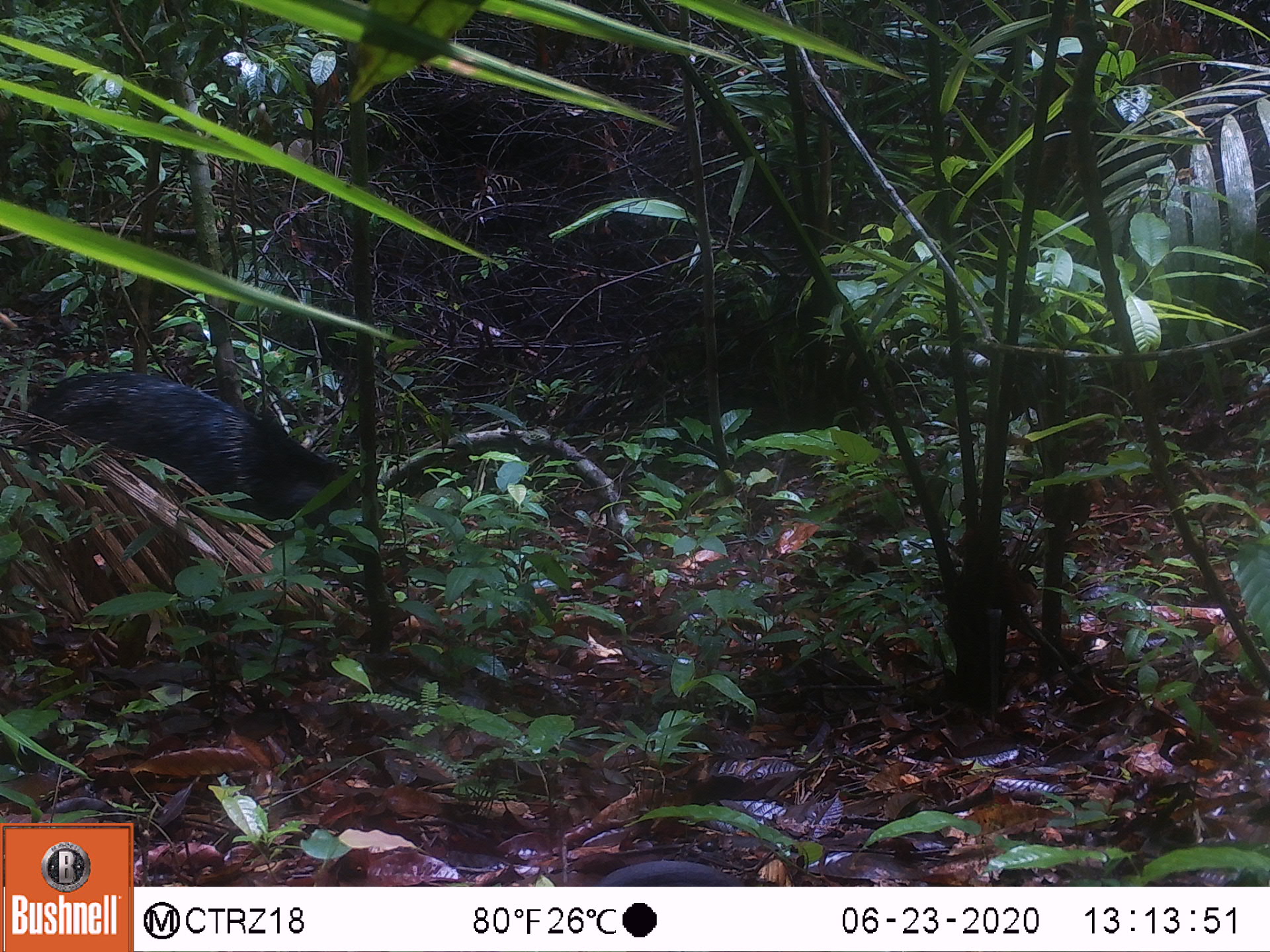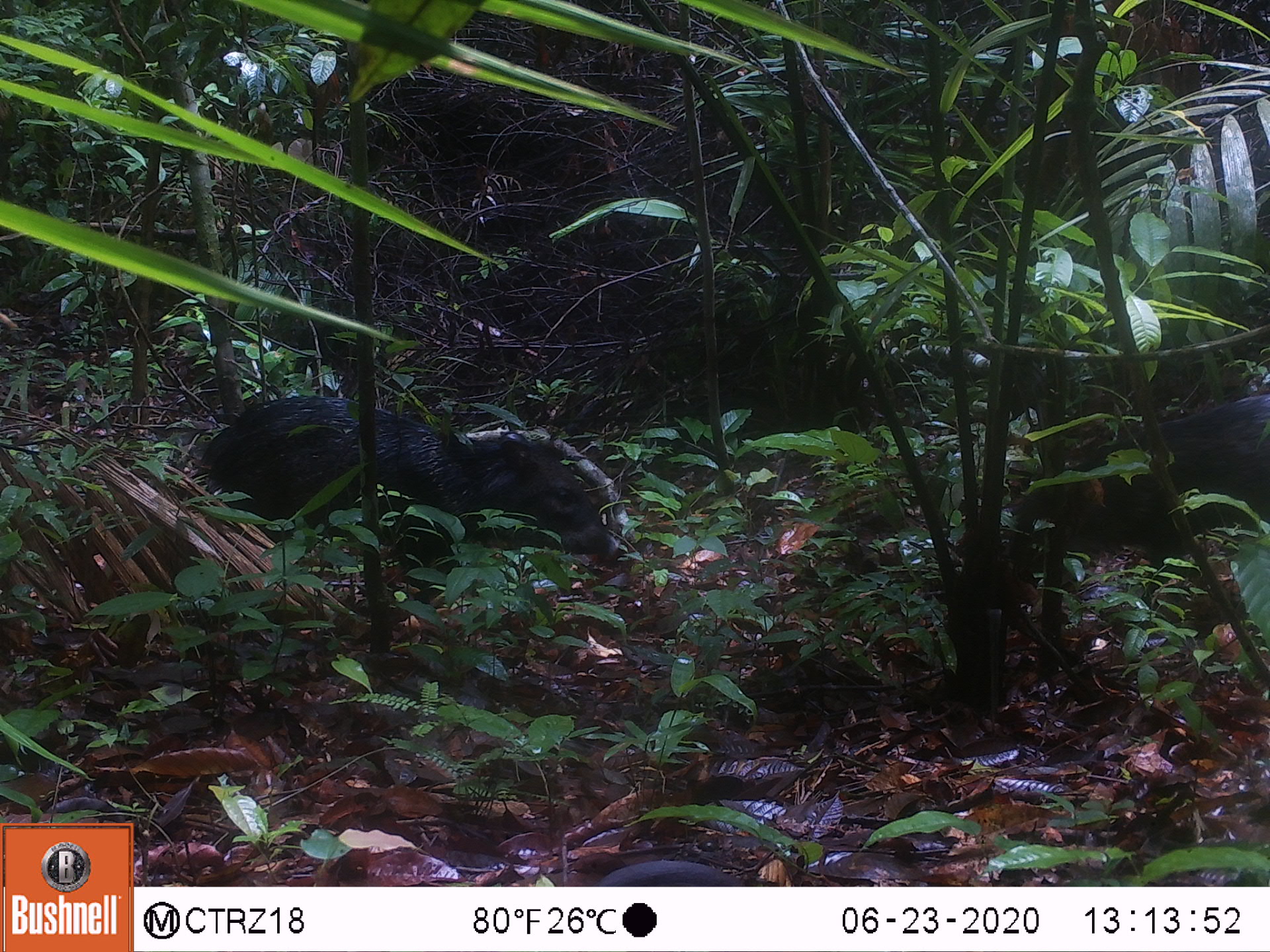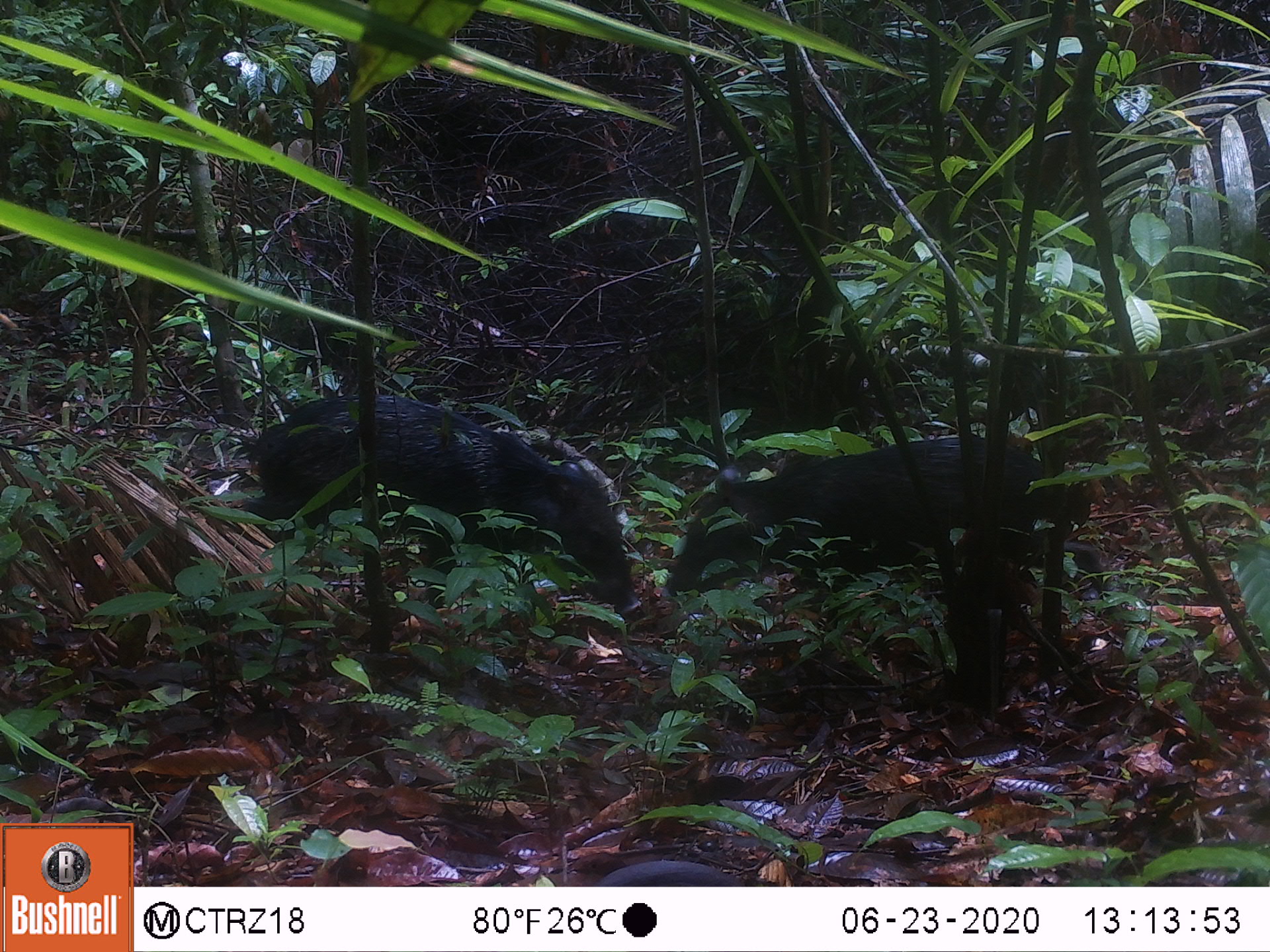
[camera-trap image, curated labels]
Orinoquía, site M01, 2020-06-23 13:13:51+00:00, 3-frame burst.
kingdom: Animalia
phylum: Chordata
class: Mammalia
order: Artiodactyla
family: Tayassuidae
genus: Pecari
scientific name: Pecari tajacu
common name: collared peccary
Collared peccary (Pecari tajacu).